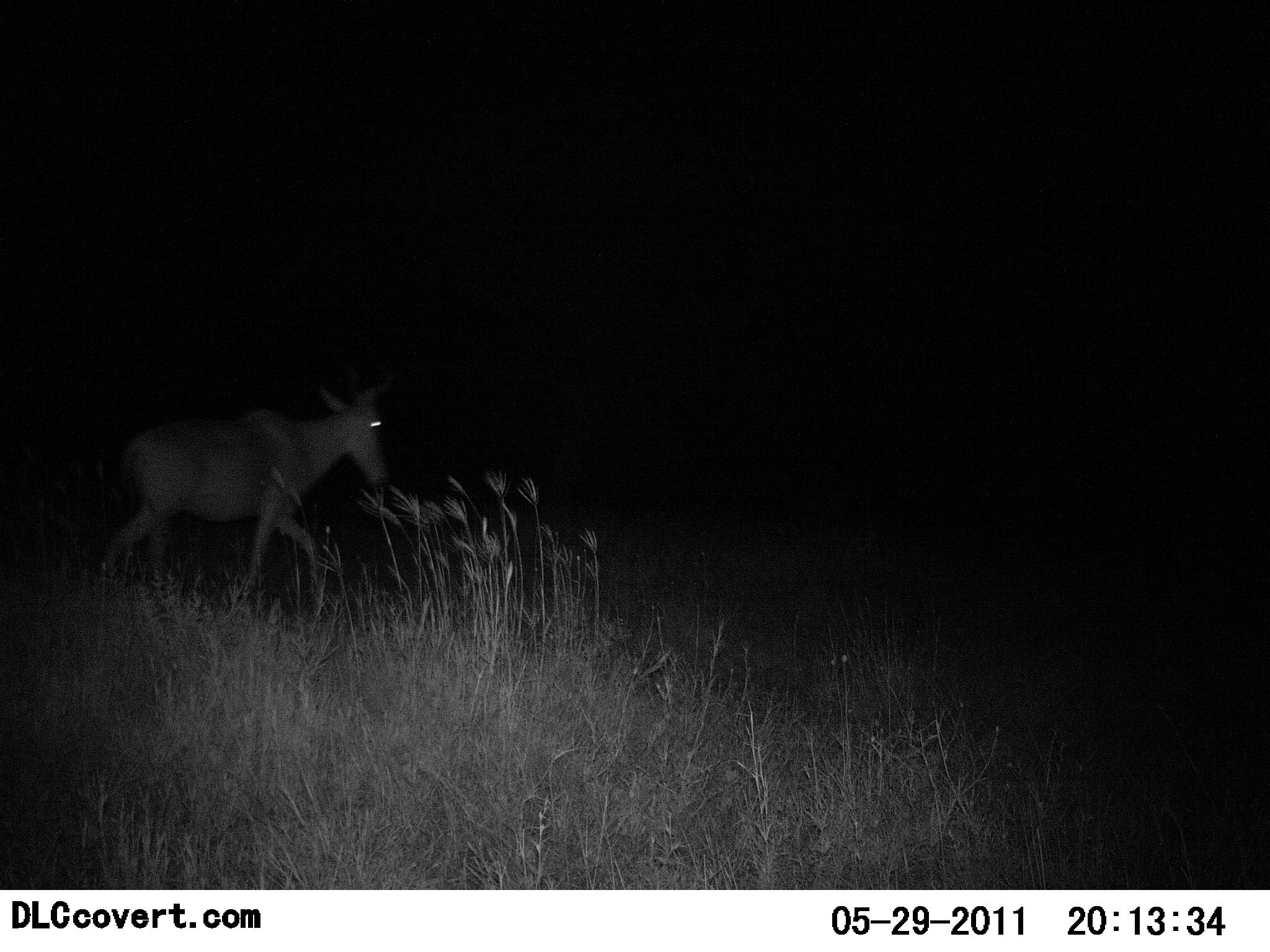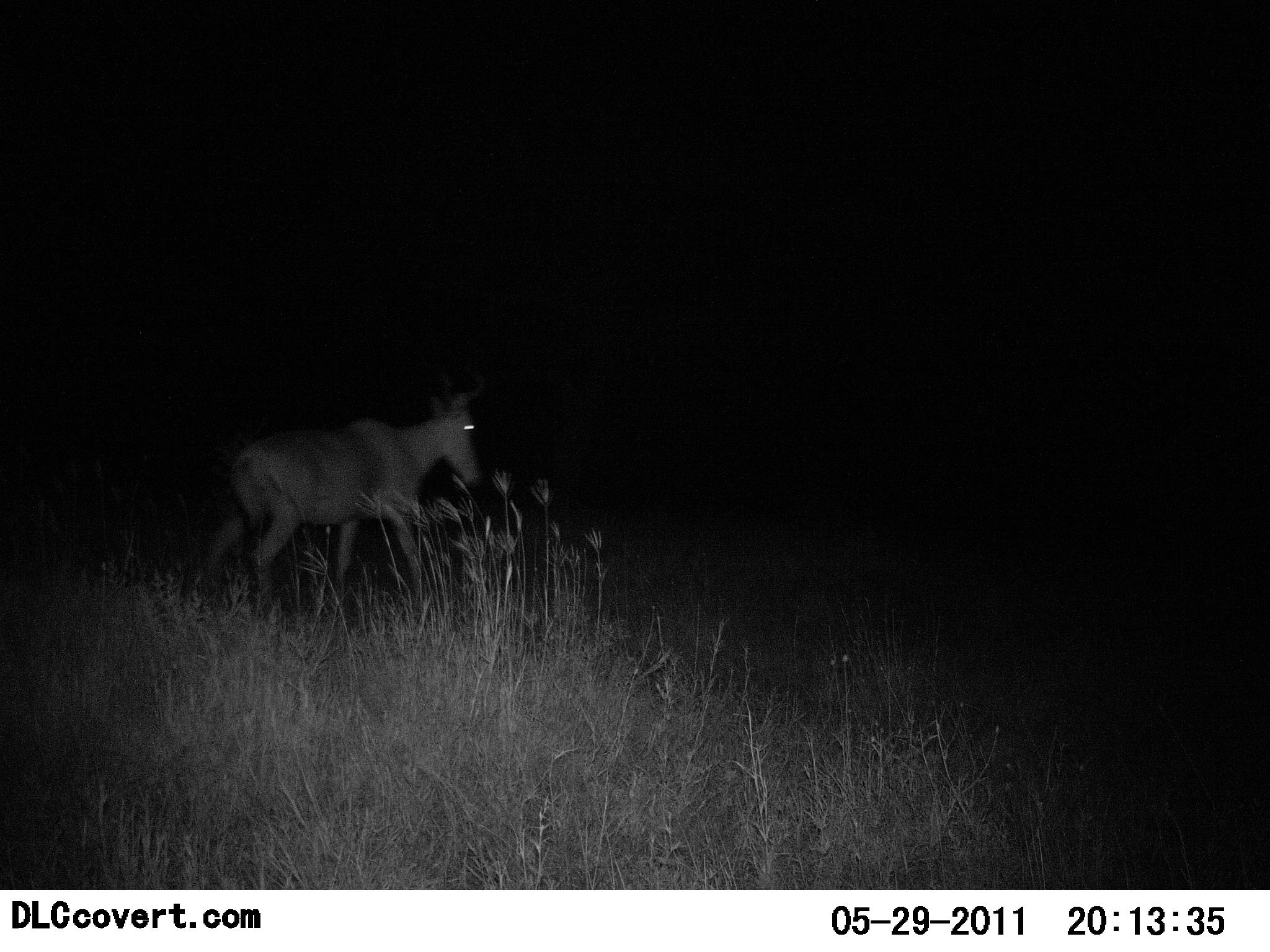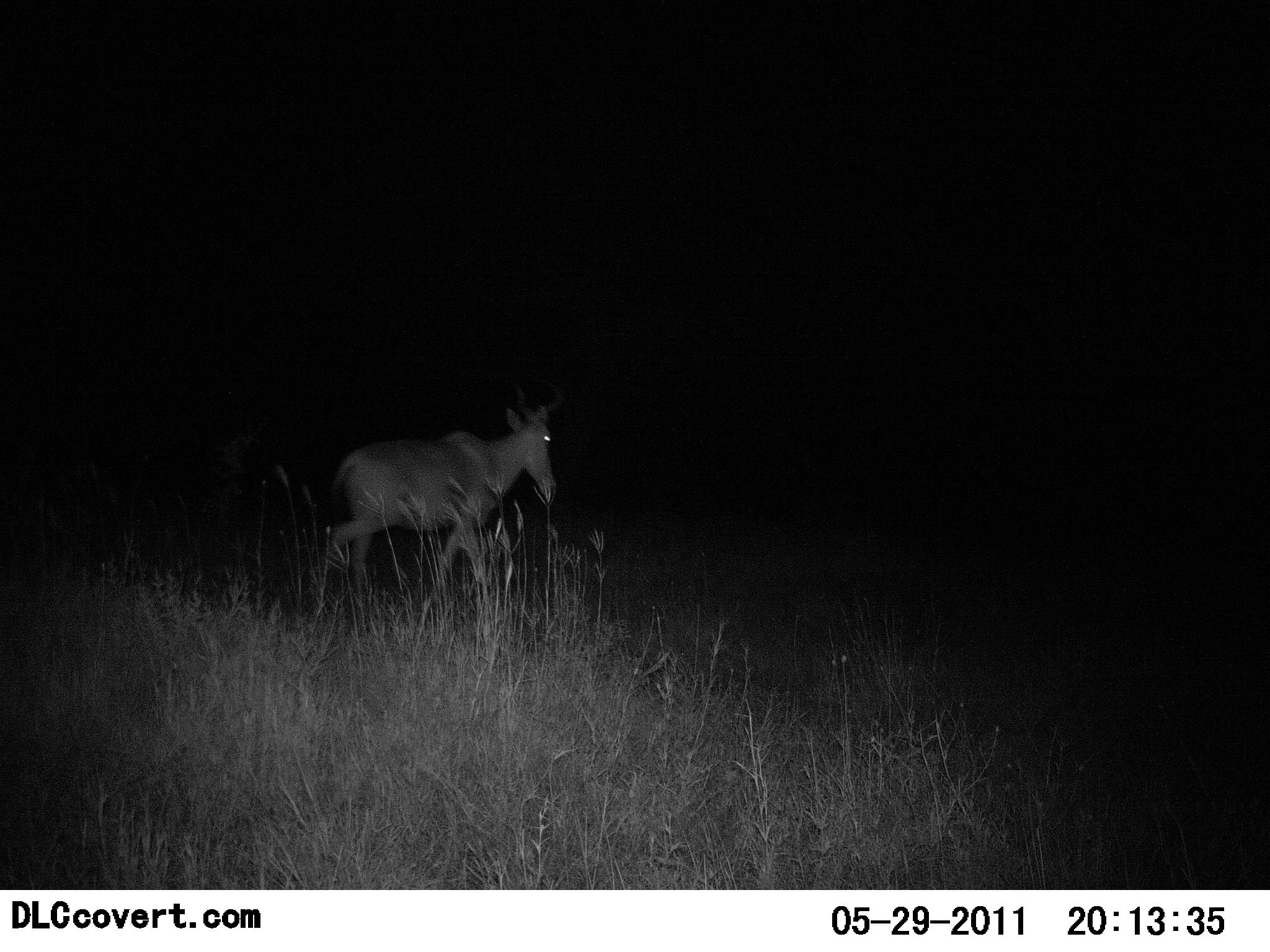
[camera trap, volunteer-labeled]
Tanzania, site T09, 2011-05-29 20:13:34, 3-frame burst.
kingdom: Animalia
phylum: Chordata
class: Mammalia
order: Artiodactyla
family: Bovidae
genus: Alcelaphus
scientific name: Alcelaphus buselaphus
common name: hartebeest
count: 1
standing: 0%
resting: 0%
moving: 100%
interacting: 0%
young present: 0%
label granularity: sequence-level